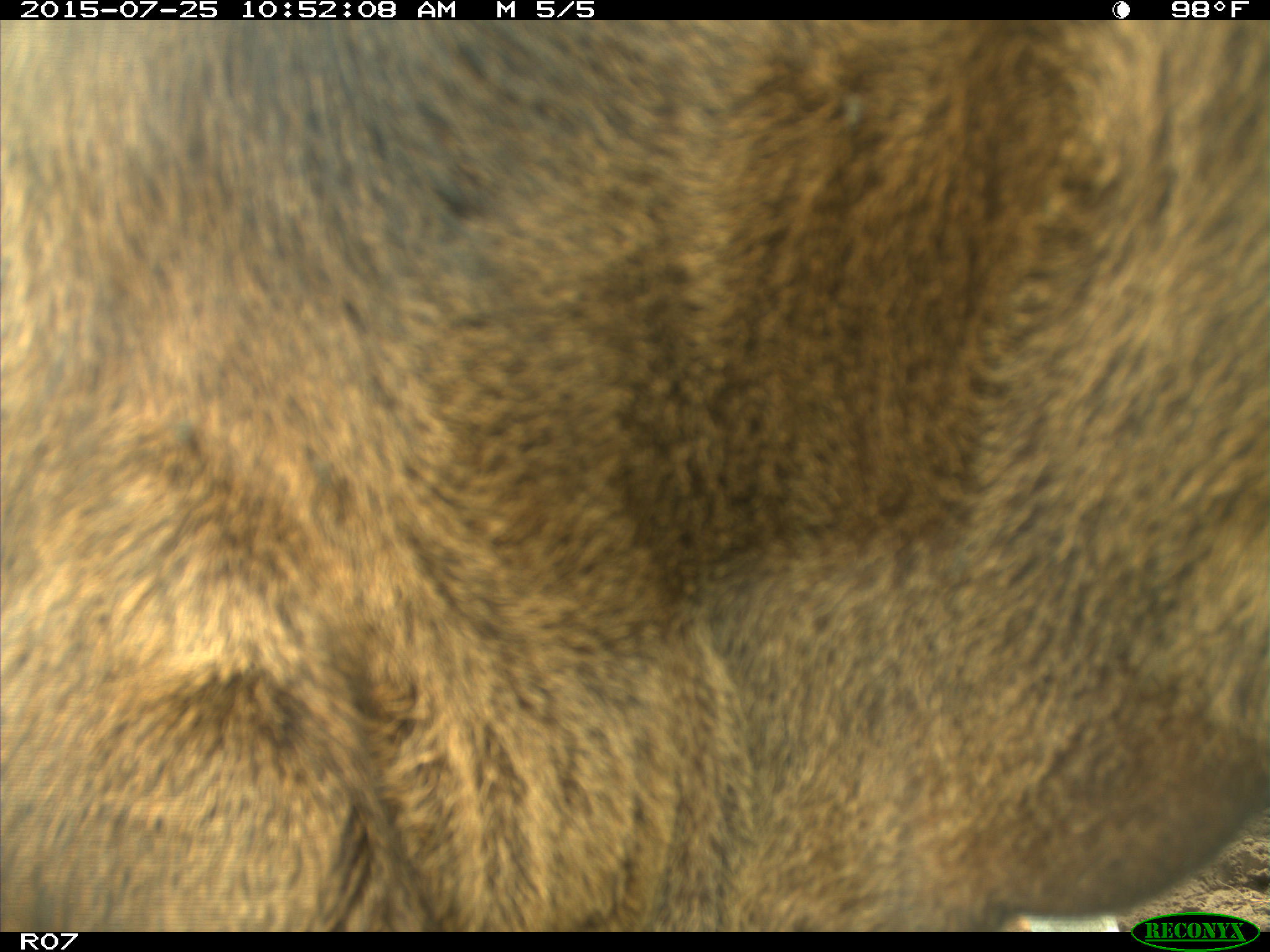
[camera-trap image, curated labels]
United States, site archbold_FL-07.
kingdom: Animalia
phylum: Chordata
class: Mammalia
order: Artiodactyla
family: Bovidae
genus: Bos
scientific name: Bos taurus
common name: domestic cow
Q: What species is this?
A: Bos taurus (domestic cow).